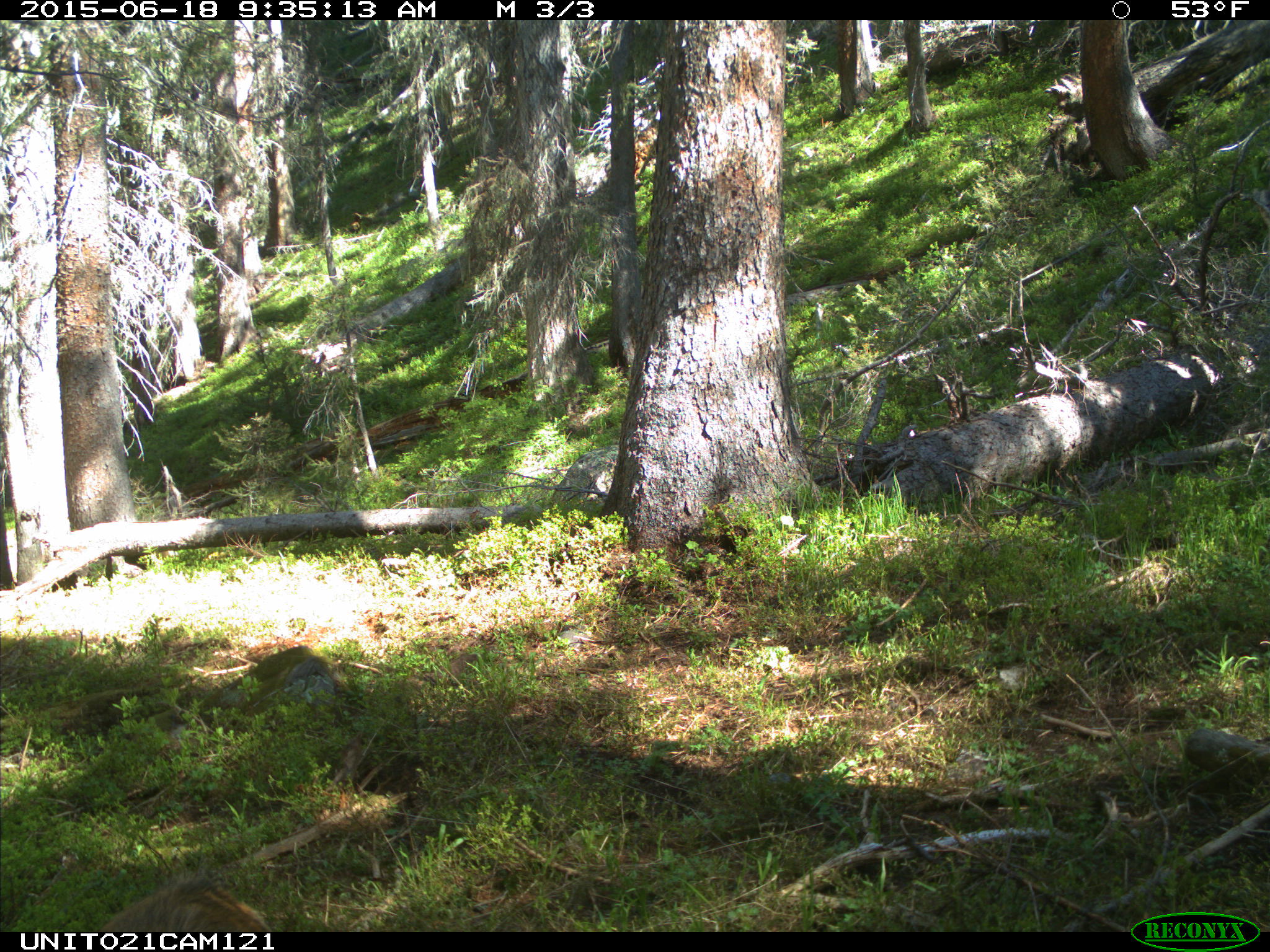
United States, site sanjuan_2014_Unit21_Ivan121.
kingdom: Animalia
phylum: Chordata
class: Mammalia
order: Artiodactyla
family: Cervidae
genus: Odocoileus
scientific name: Odocoileus hemionus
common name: mule deer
Odocoileus hemionus (mule deer).